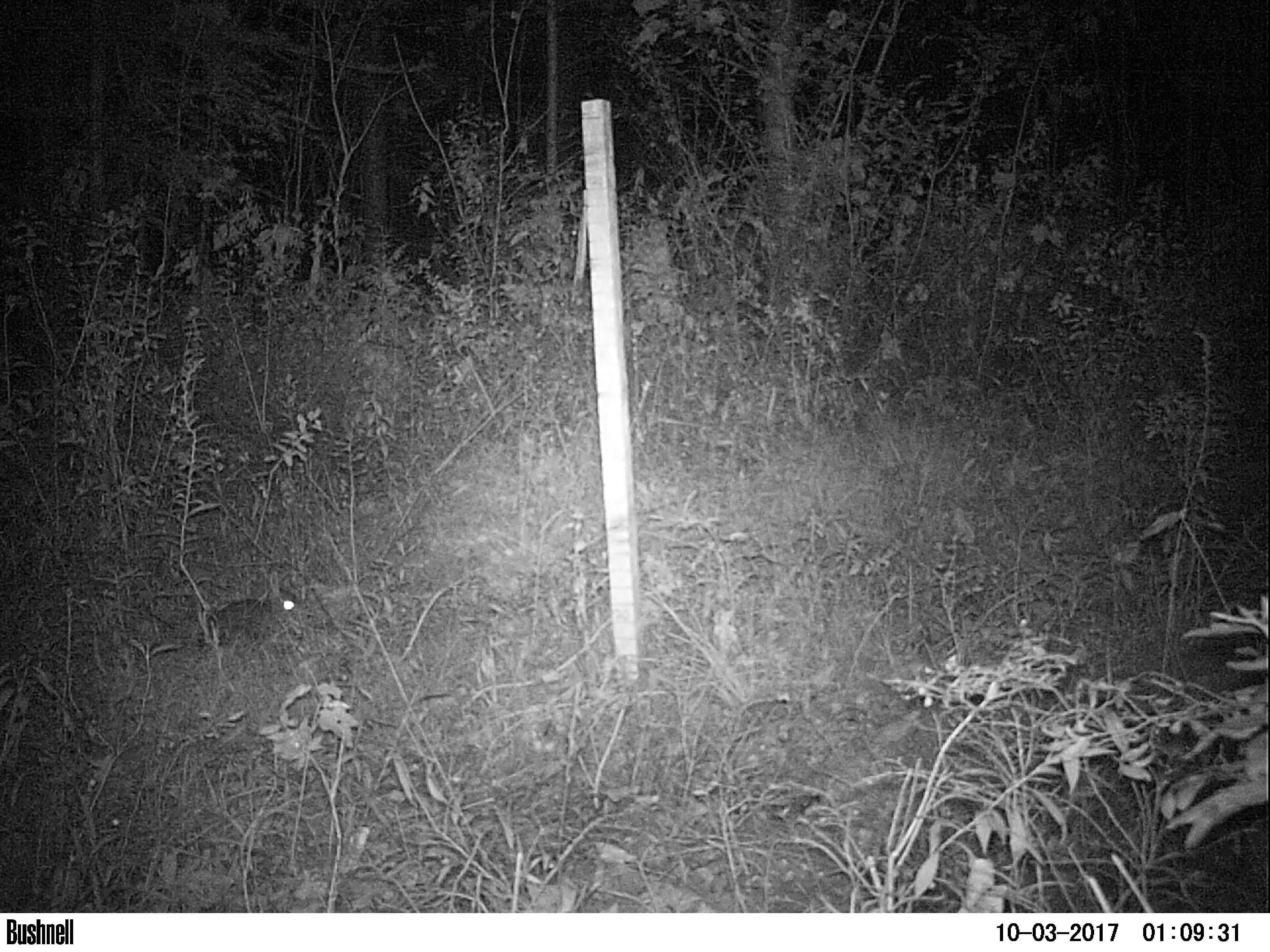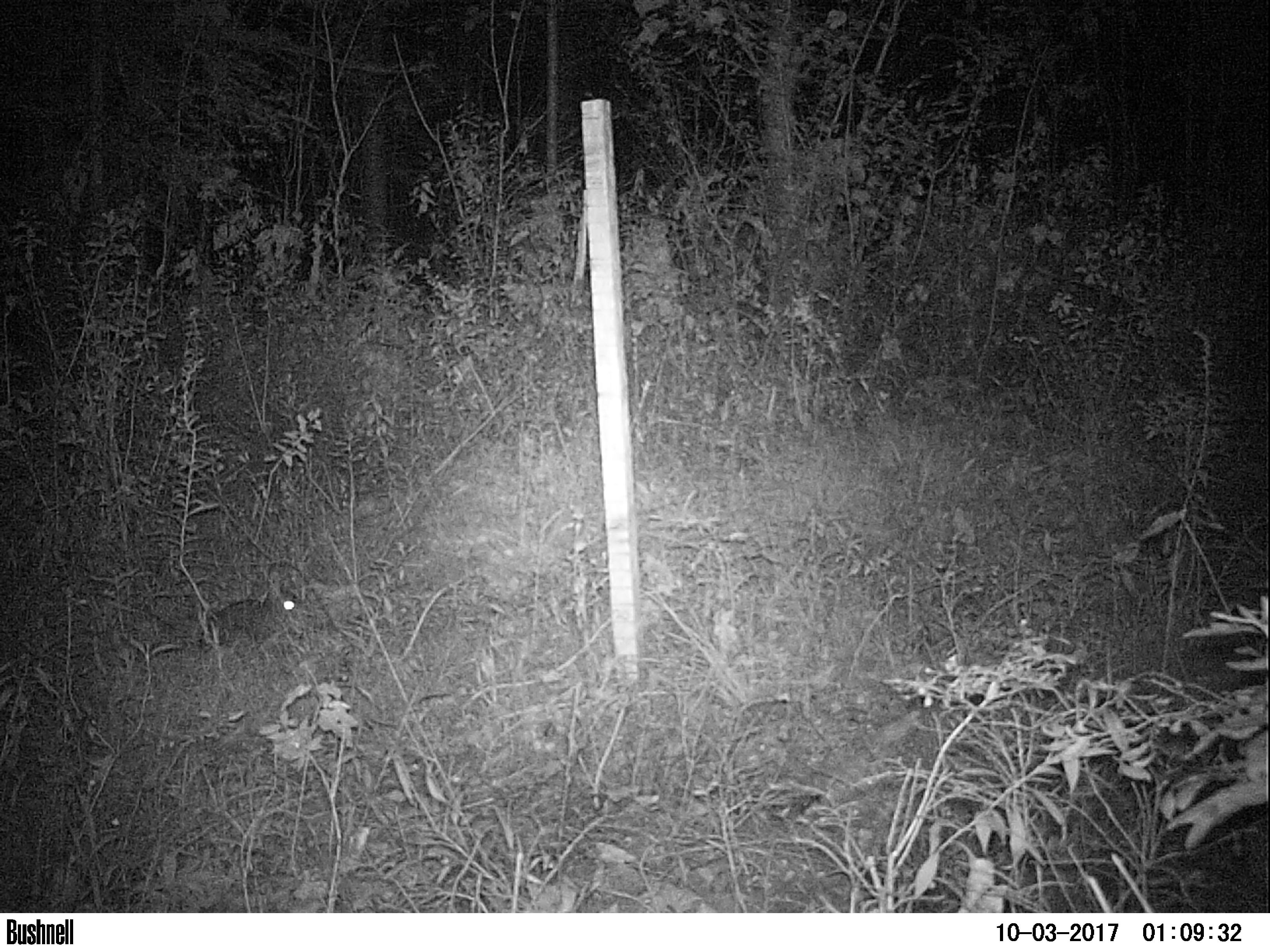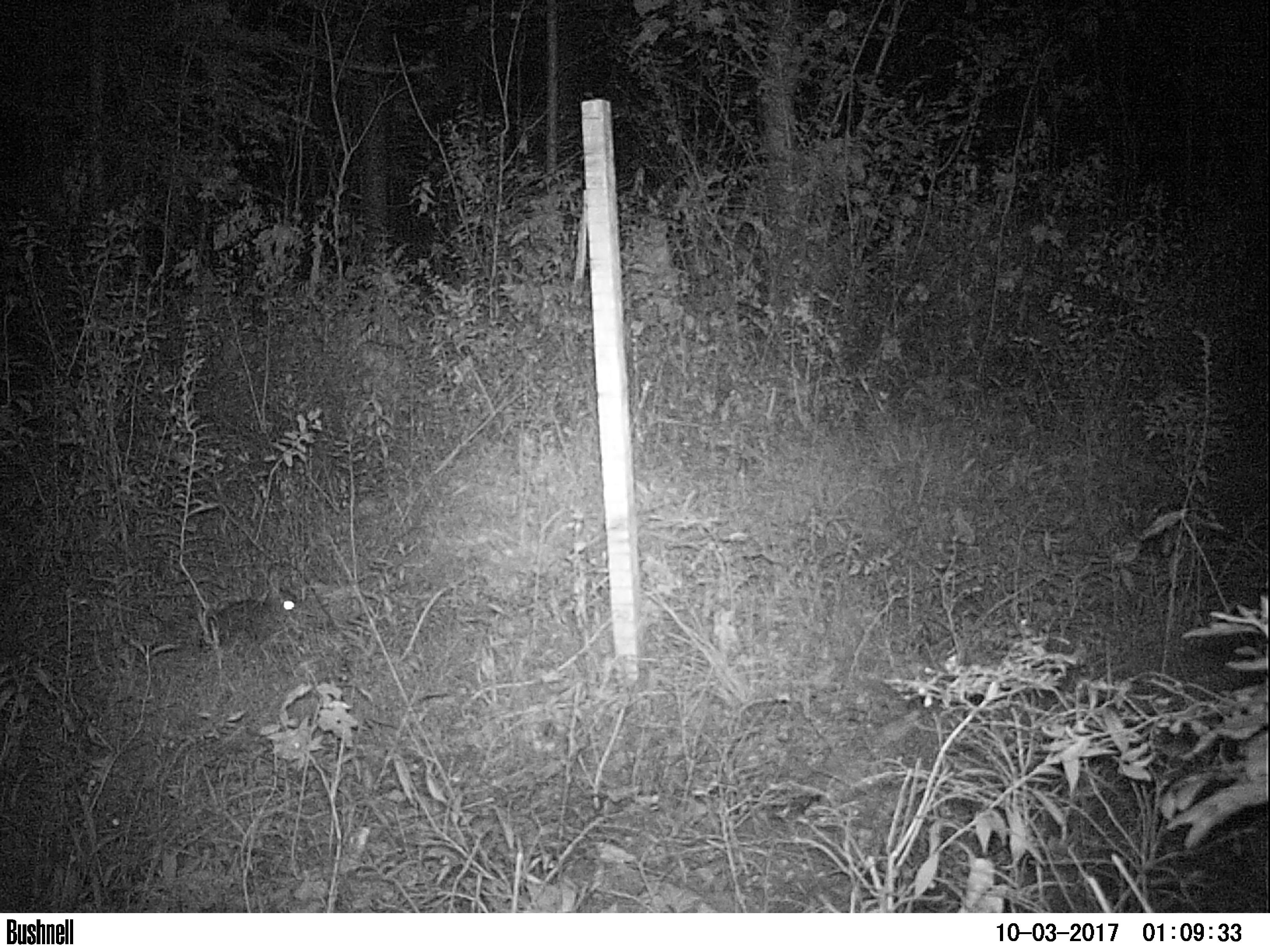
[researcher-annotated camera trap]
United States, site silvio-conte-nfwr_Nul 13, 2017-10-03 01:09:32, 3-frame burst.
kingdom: Animalia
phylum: Chordata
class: Mammalia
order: Lagomorpha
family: Leporidae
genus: Lepus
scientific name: Lepus americanus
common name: snowshoe hare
Snowshoe hare (Lepus americanus).